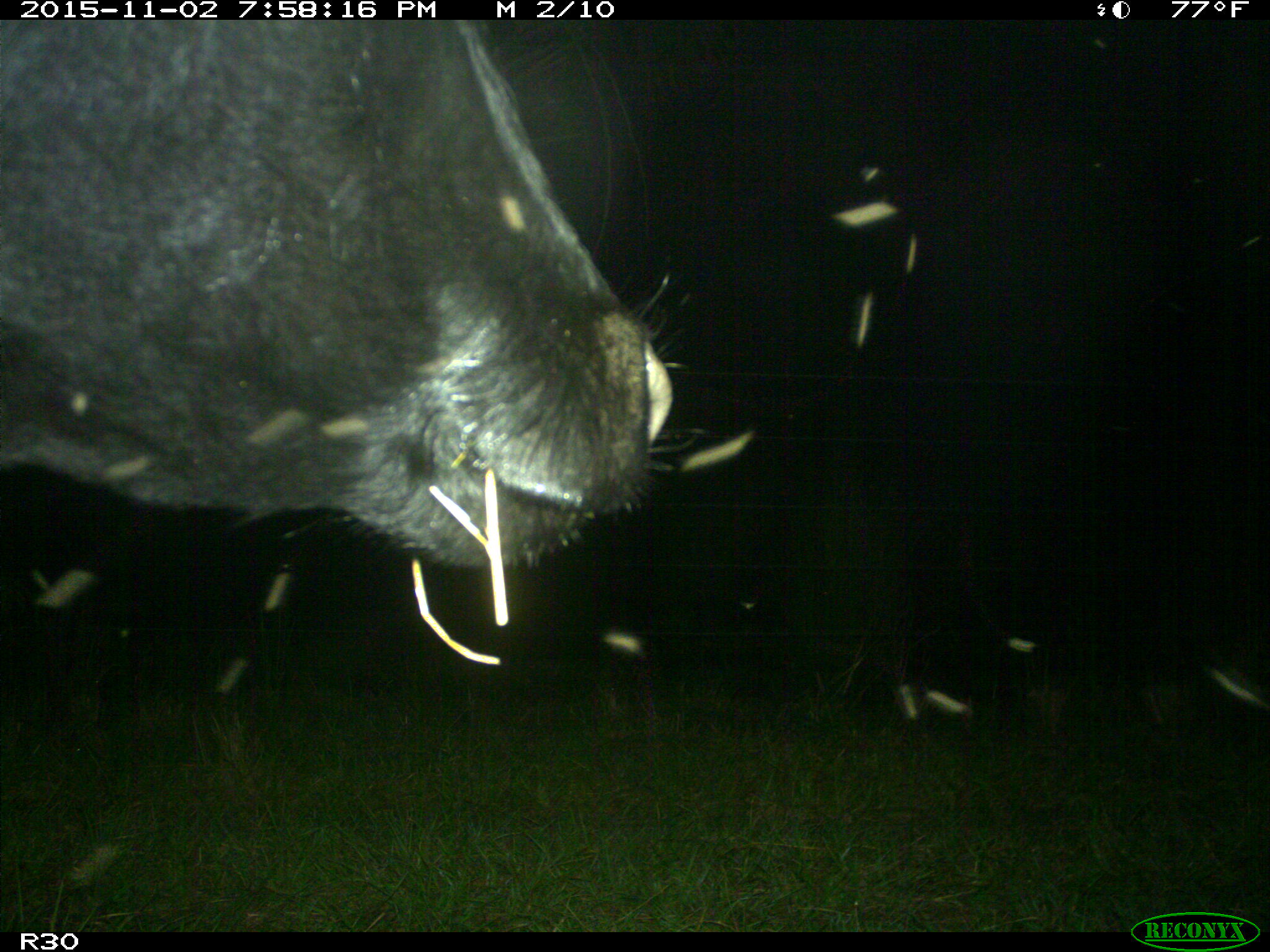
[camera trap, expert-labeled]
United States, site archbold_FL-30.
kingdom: Animalia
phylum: Chordata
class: Mammalia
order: Artiodactyla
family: Bovidae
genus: Bos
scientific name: Bos taurus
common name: domestic cow